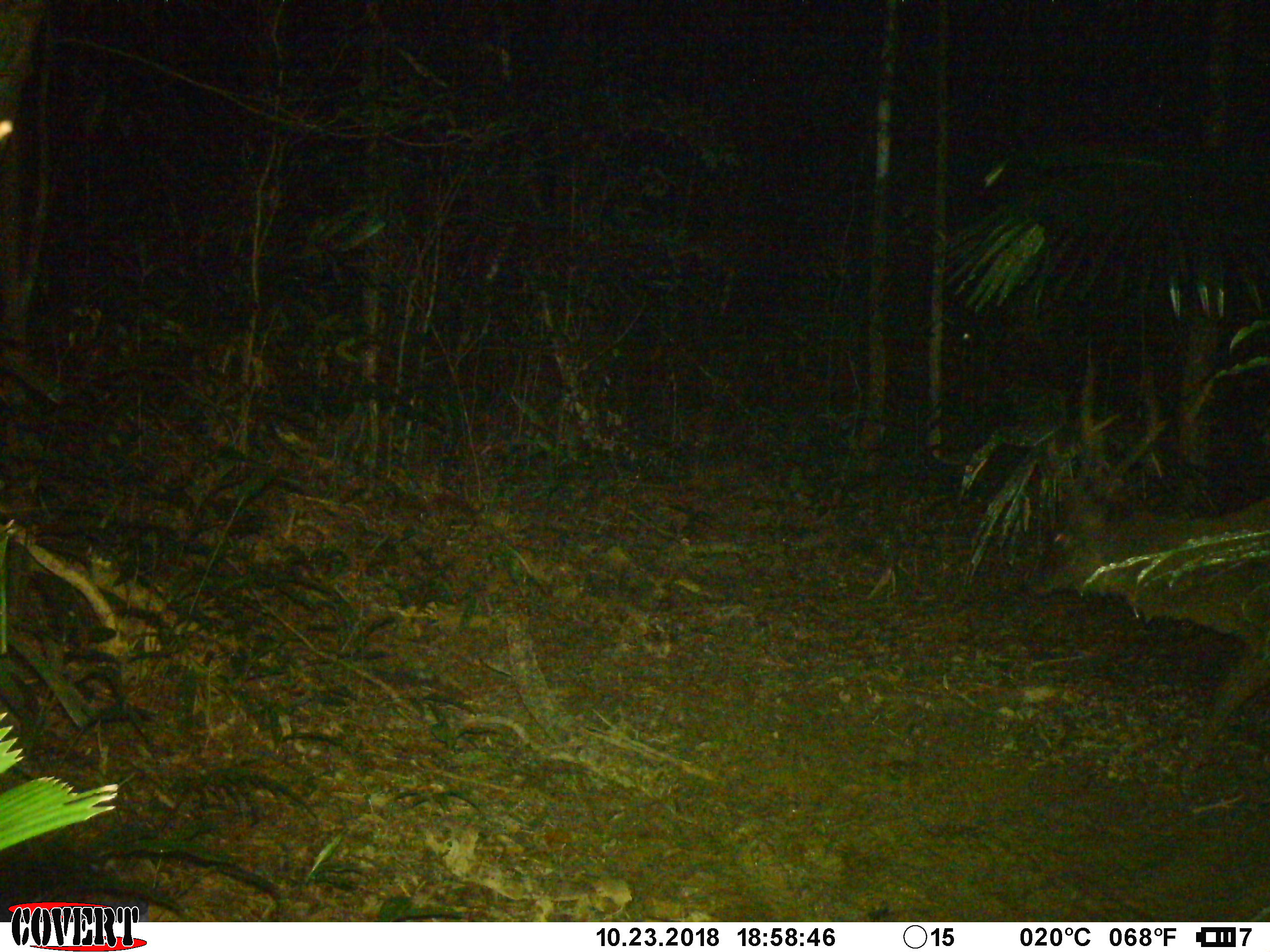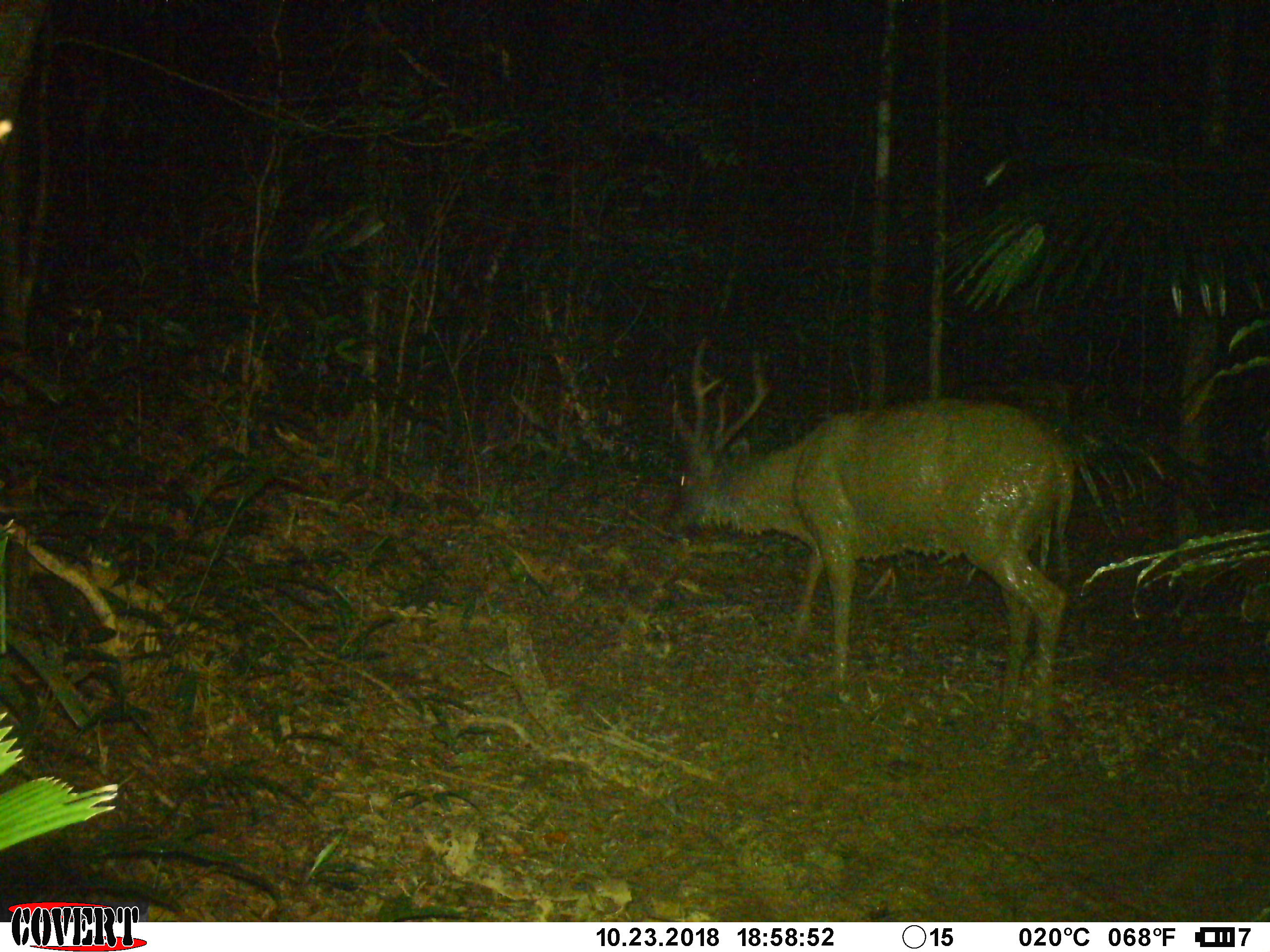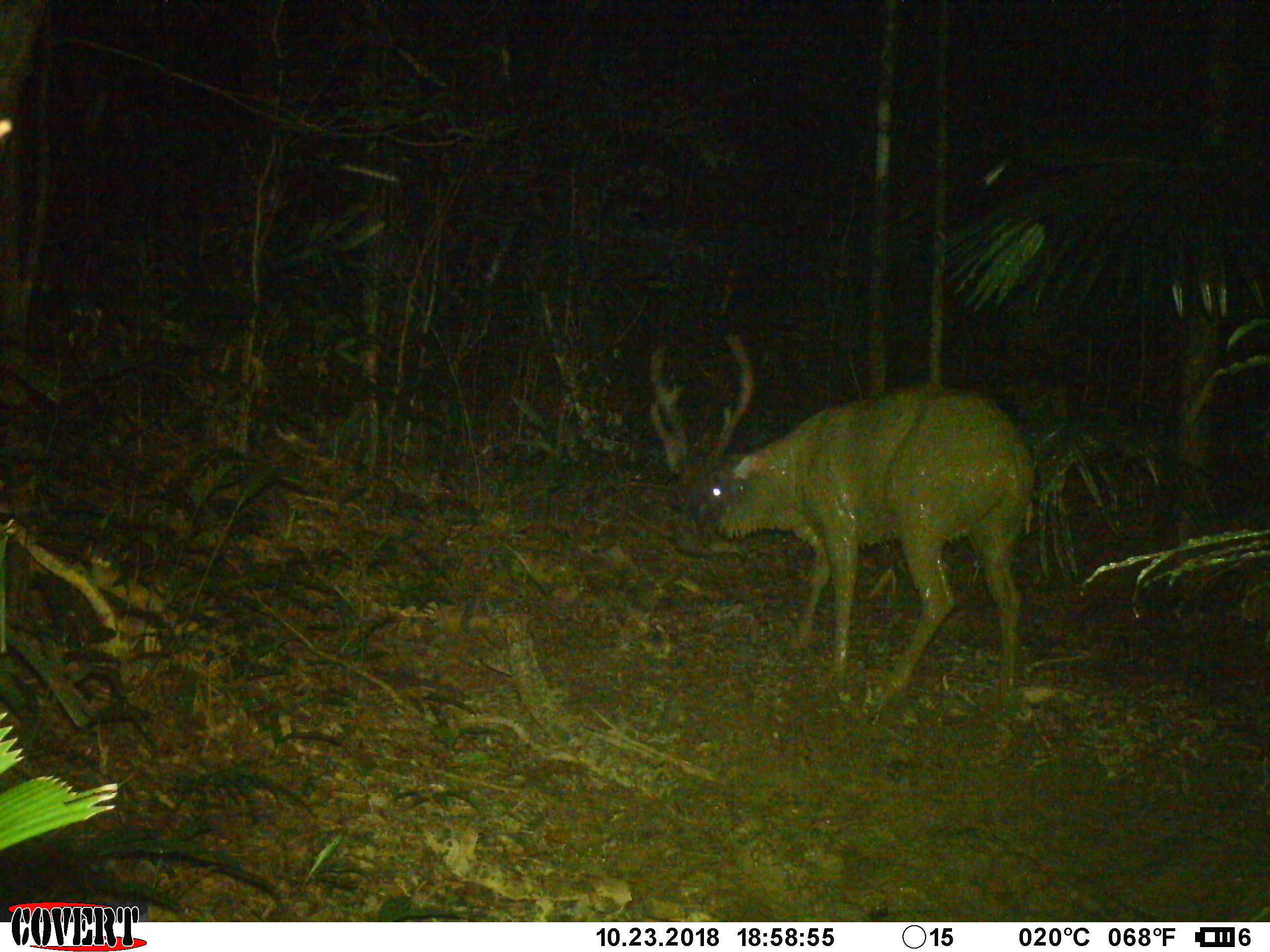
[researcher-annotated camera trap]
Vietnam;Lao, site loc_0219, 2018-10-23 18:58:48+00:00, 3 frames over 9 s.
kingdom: Animalia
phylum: Chordata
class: Mammalia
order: Artiodactyla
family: Cervidae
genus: Rusa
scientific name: Rusa unicolor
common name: sambar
Sambar (Rusa unicolor). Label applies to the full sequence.